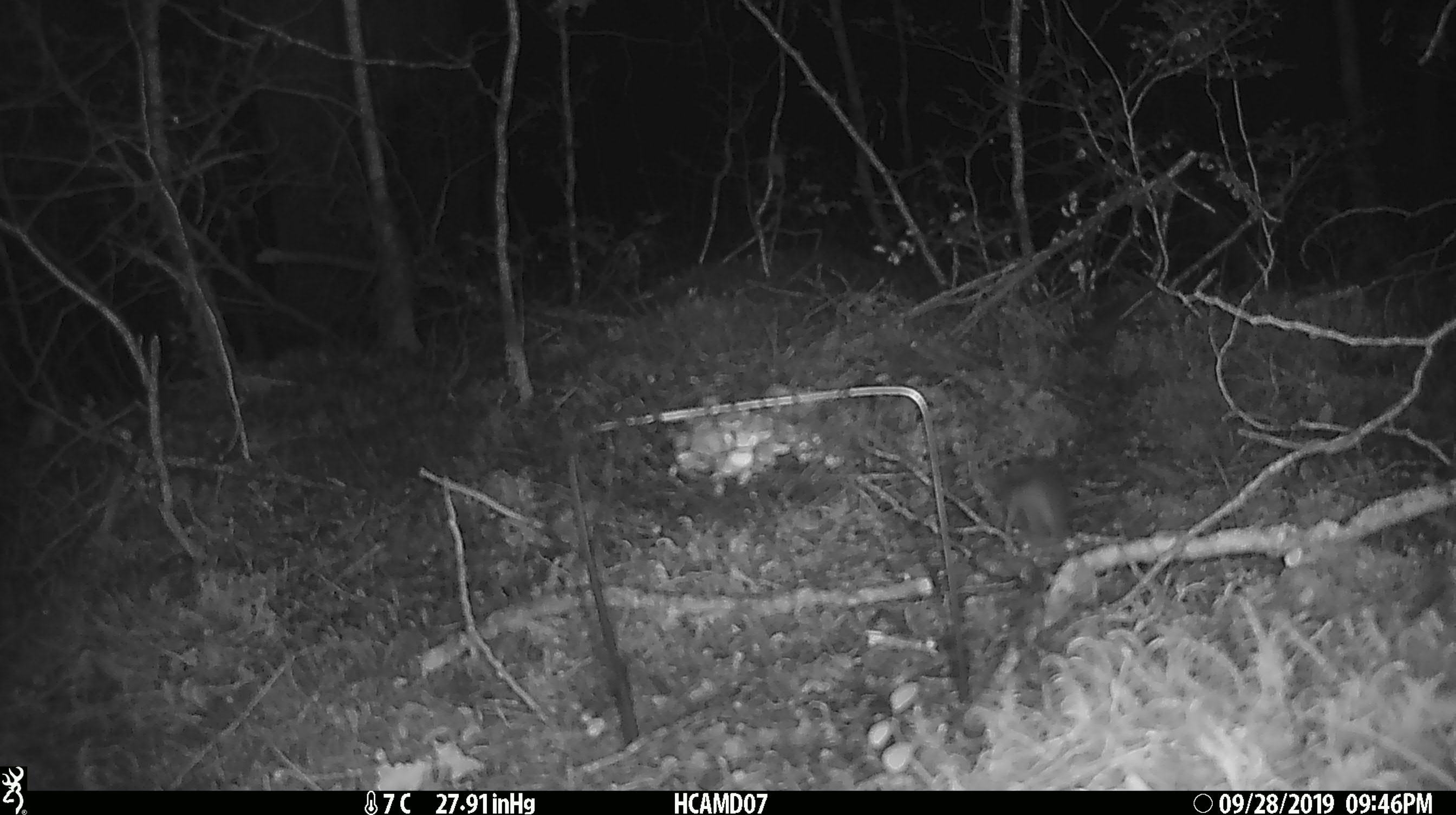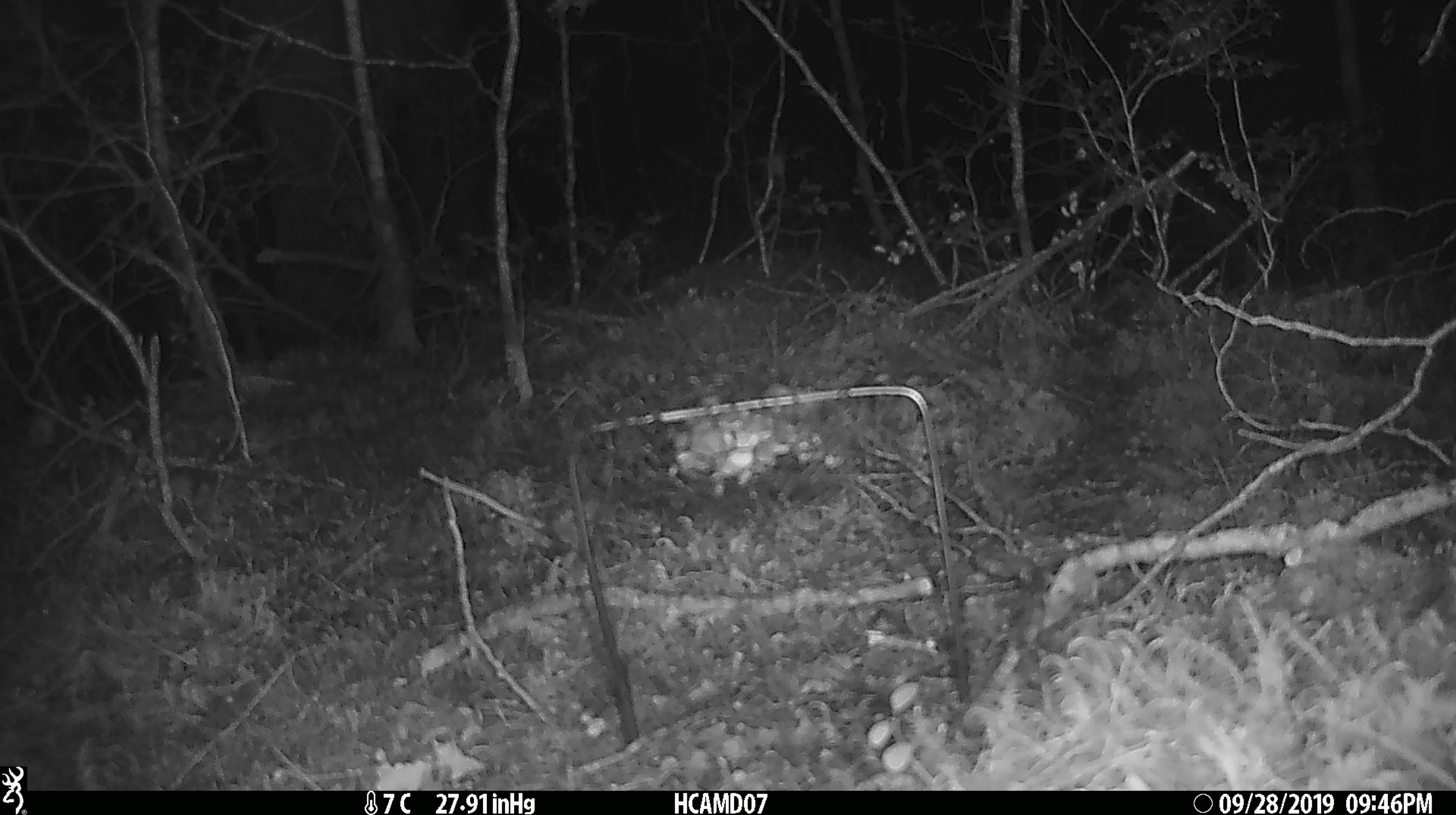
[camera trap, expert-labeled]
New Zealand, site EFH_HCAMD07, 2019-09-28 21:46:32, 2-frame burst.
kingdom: Animalia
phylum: Chordata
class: Mammalia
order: Rodentia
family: Muridae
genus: Mus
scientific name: Mus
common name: mouse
Mouse (Mus).